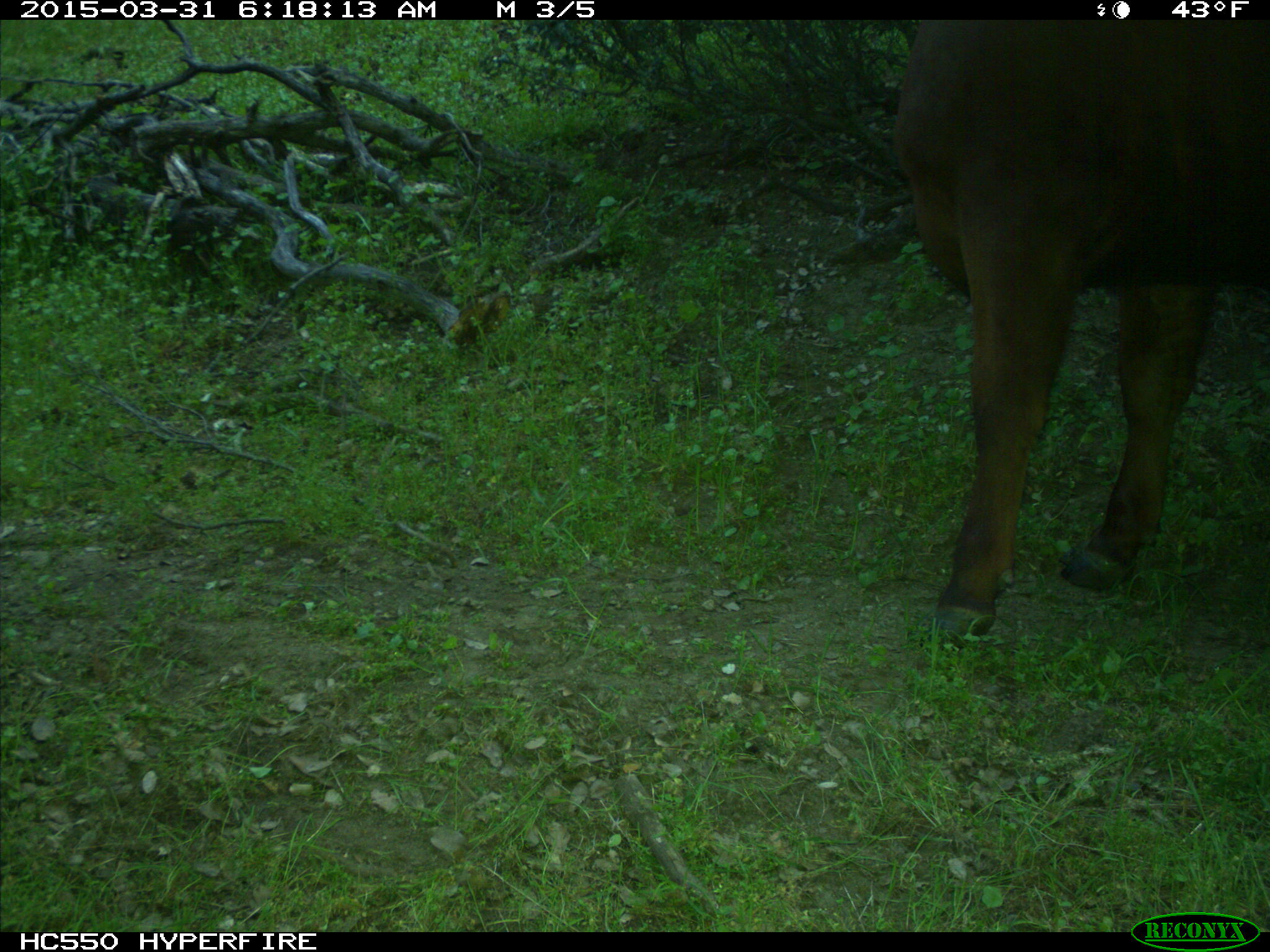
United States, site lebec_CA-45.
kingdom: Animalia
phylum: Chordata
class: Mammalia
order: Artiodactyla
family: Bovidae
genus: Bos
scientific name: Bos taurus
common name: domestic cow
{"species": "Bos taurus (domestic cow)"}